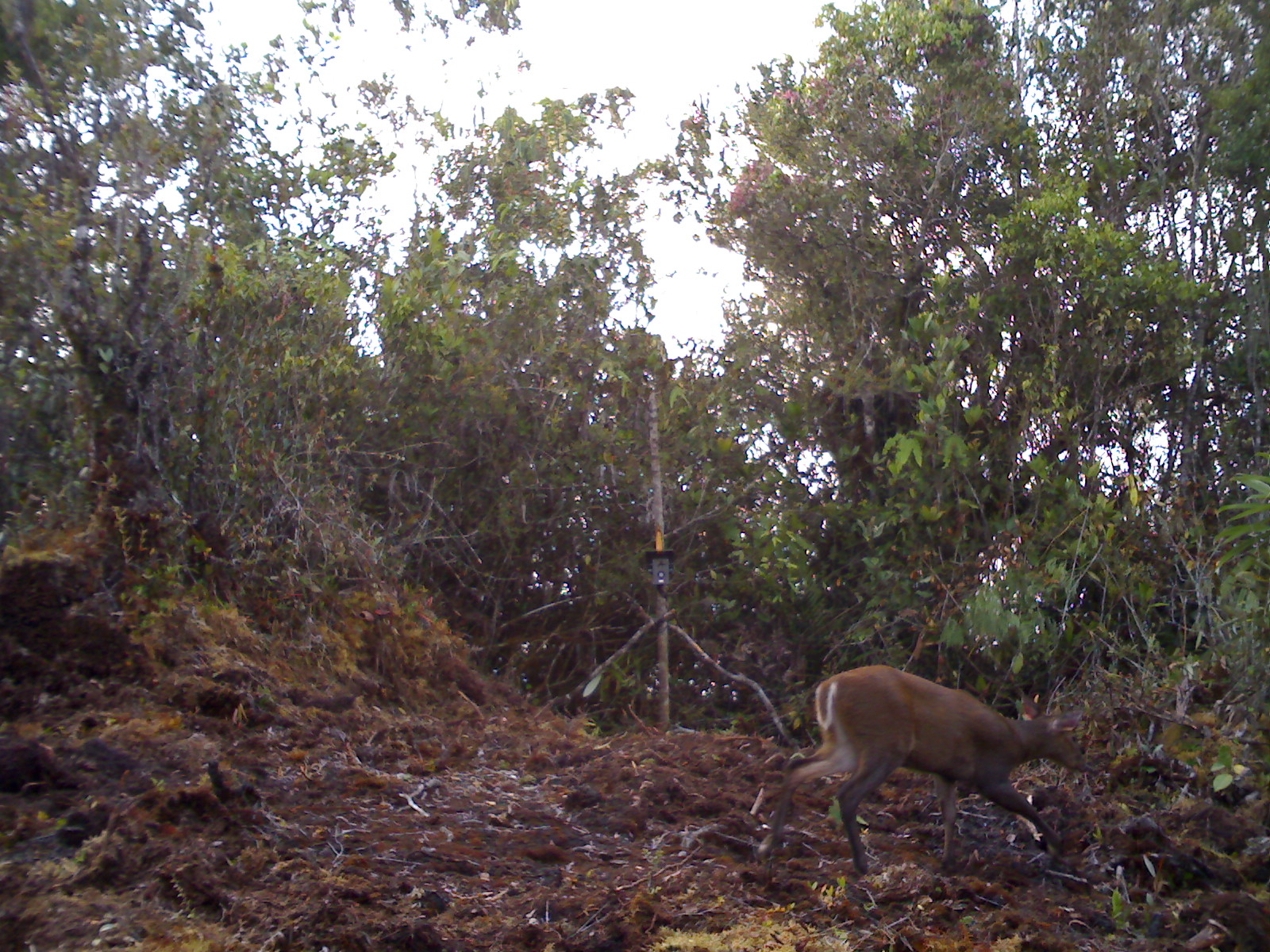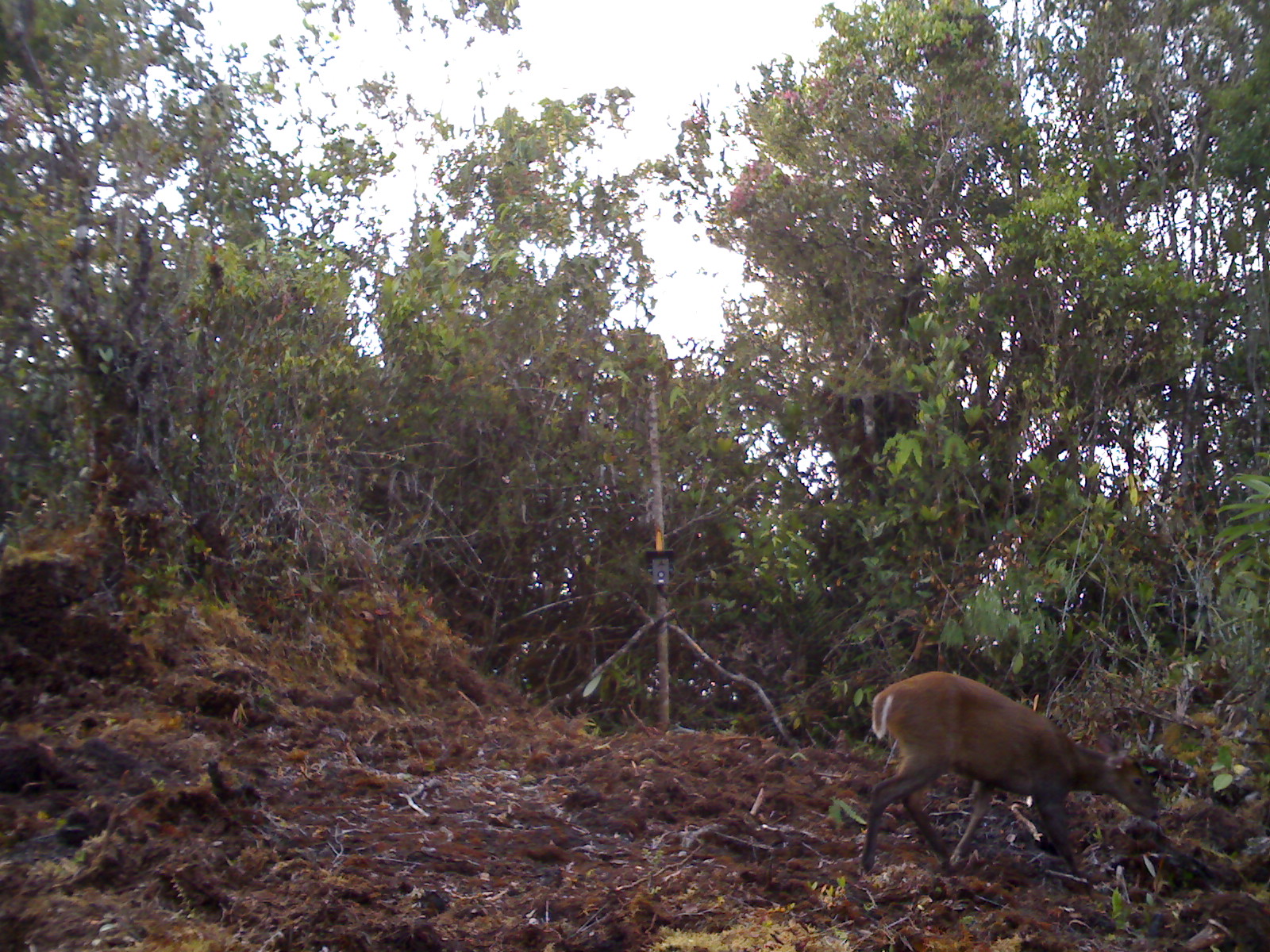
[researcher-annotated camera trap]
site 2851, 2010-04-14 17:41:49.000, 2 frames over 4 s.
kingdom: Animalia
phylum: Chordata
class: Mammalia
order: Artiodactyla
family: Cervidae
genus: Muntiacus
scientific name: Muntiacus muntjak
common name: southern red muntjac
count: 1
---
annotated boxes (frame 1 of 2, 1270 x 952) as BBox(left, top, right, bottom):
muntiacus muntjak: BBox(753, 662, 1089, 875)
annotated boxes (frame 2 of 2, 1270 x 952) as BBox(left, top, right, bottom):
muntiacus muntjak: BBox(858, 668, 1159, 871)